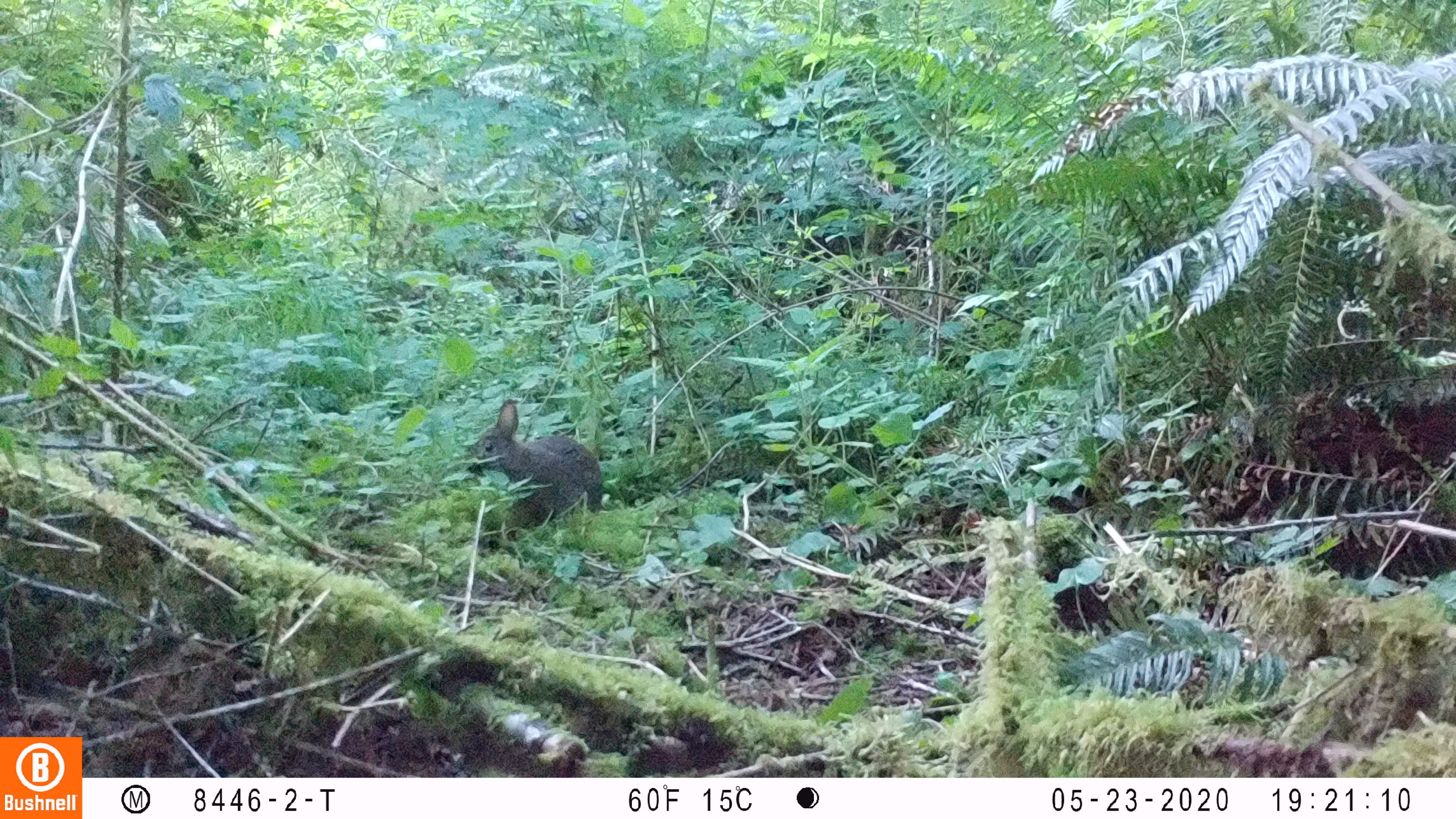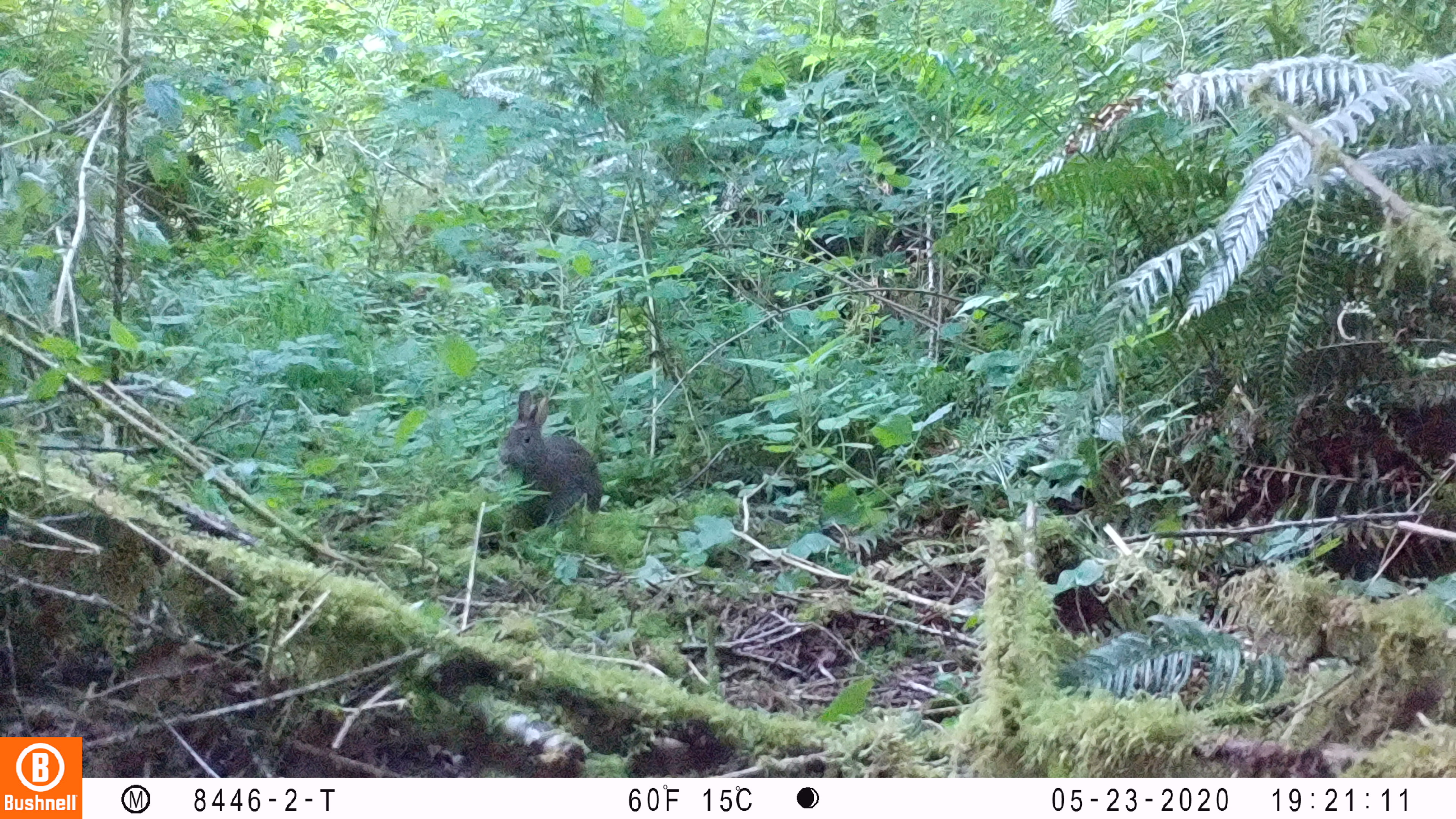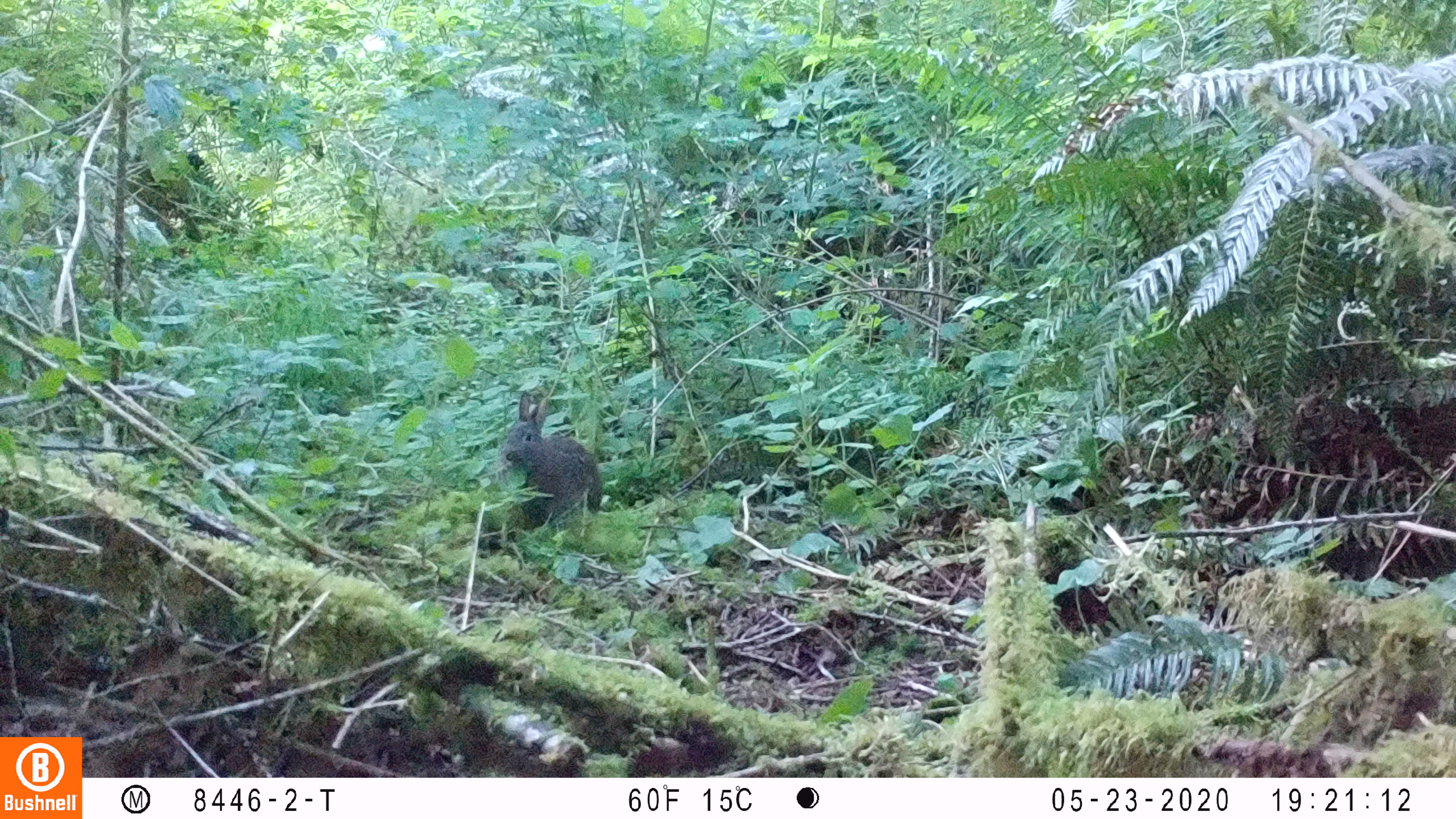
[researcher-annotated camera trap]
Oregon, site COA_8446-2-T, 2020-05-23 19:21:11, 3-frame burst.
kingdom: Animalia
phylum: Chordata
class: Mammalia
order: Lagomorpha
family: Leporidae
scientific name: Leporidae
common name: hares and rabbits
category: leporidae family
Leporidae family (hares and rabbits) (Leporidae).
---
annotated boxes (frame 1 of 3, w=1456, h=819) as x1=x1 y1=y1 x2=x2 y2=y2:
leporidae family: x1=466 y1=398 x2=602 y2=525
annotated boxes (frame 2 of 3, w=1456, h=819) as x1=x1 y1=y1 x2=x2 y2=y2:
leporidae family: x1=496 y1=388 x2=600 y2=523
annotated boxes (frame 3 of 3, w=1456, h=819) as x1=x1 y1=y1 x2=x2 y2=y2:
leporidae family: x1=499 y1=388 x2=600 y2=520